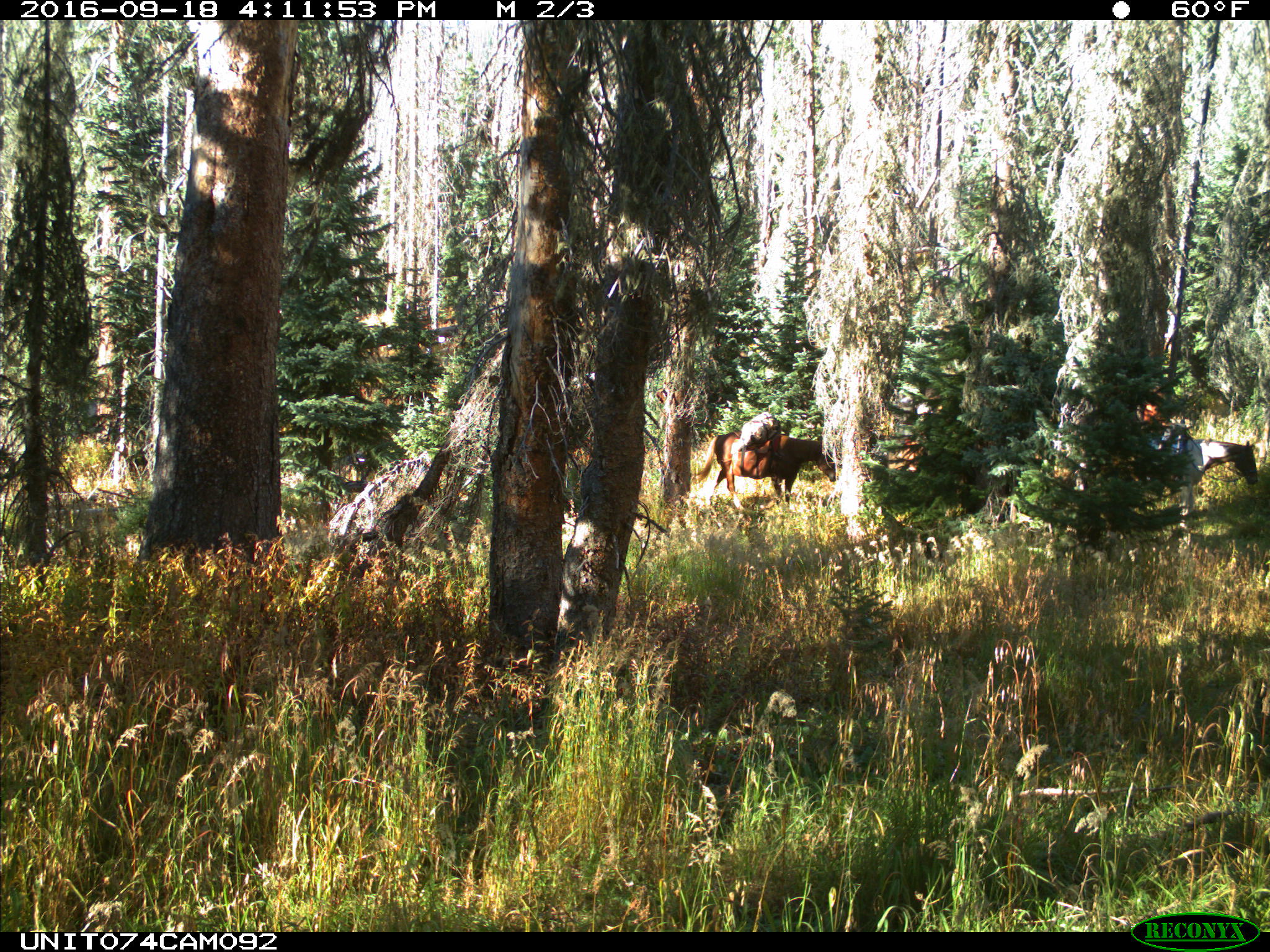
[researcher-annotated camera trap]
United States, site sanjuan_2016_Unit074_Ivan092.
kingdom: Animalia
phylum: Chordata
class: Mammalia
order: Perissodactyla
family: Equidae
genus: Equus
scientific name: Equus ferus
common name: wild horse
Equus ferus (wild horse).